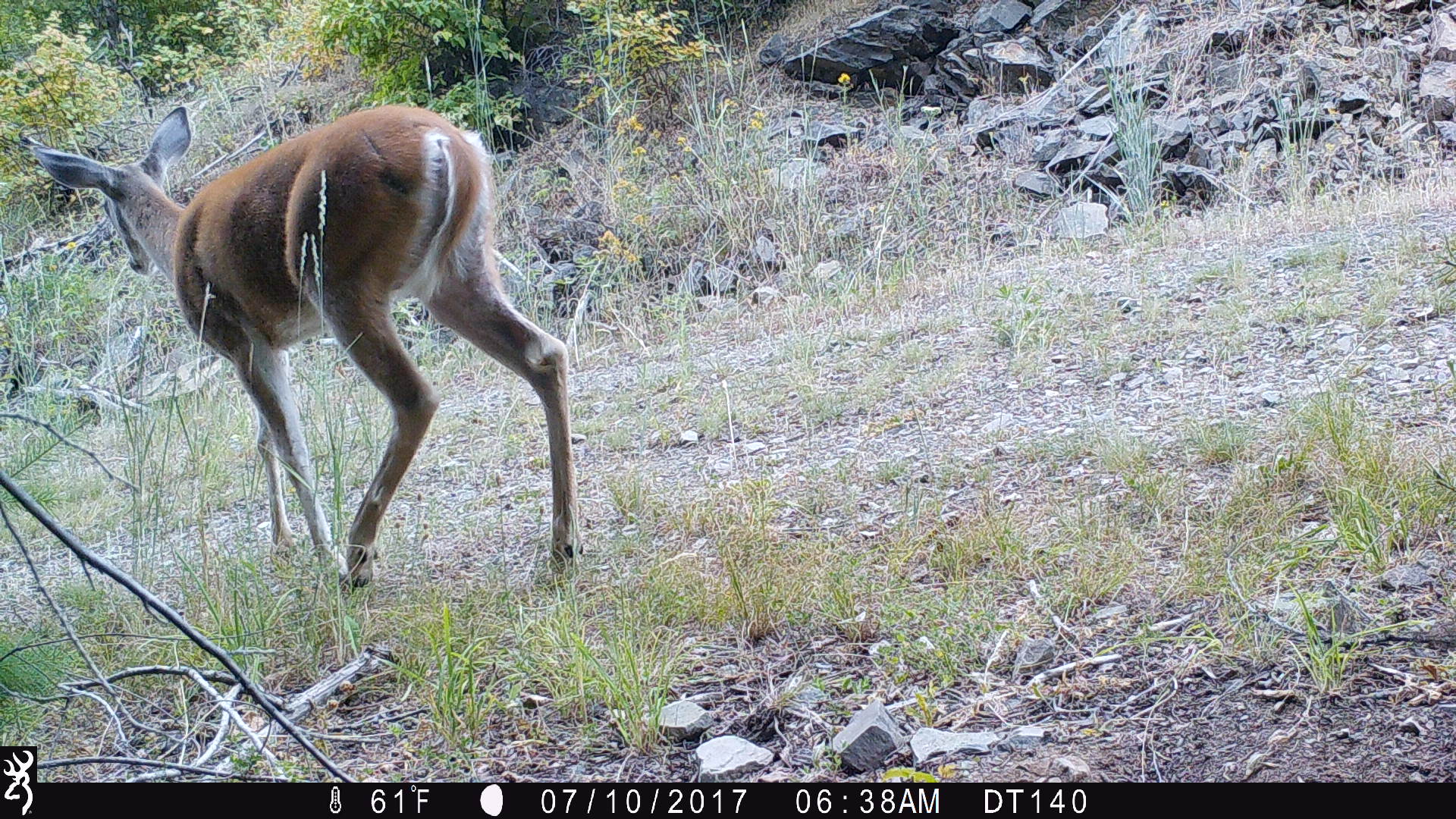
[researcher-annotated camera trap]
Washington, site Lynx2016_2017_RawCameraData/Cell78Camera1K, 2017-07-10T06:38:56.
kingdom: Animalia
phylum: Chordata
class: Mammalia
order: Artiodactyla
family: Cervidae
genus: Odocoileus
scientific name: Odocoileus virginianus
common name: white-tailed deer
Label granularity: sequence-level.